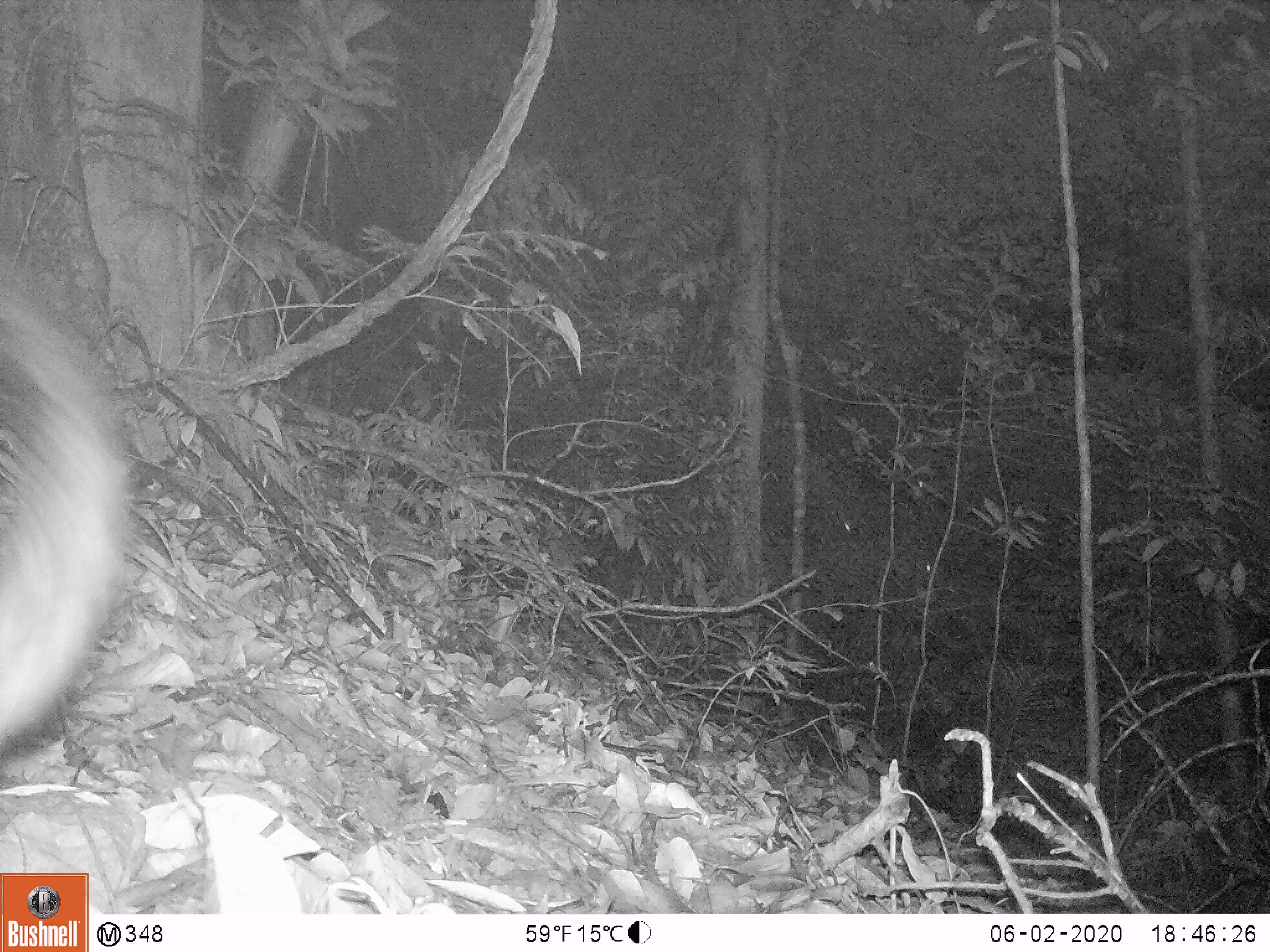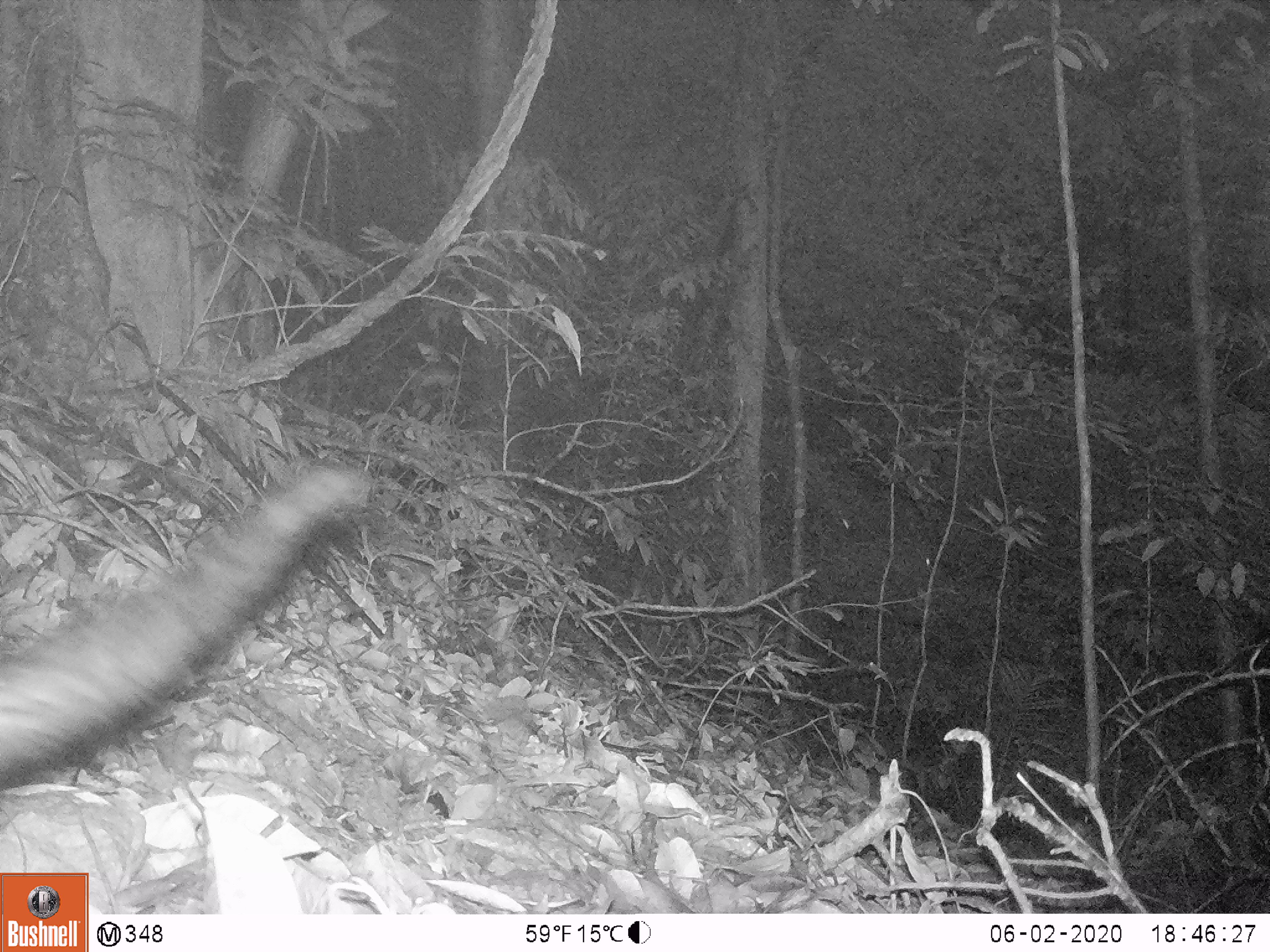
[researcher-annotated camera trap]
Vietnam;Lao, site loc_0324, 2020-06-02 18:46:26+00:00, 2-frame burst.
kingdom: Animalia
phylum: Chordata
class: Mammalia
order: Carnivora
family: Viverridae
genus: Paradoxurus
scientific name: Paradoxurus hermaphroditus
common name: common palm civet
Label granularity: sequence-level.